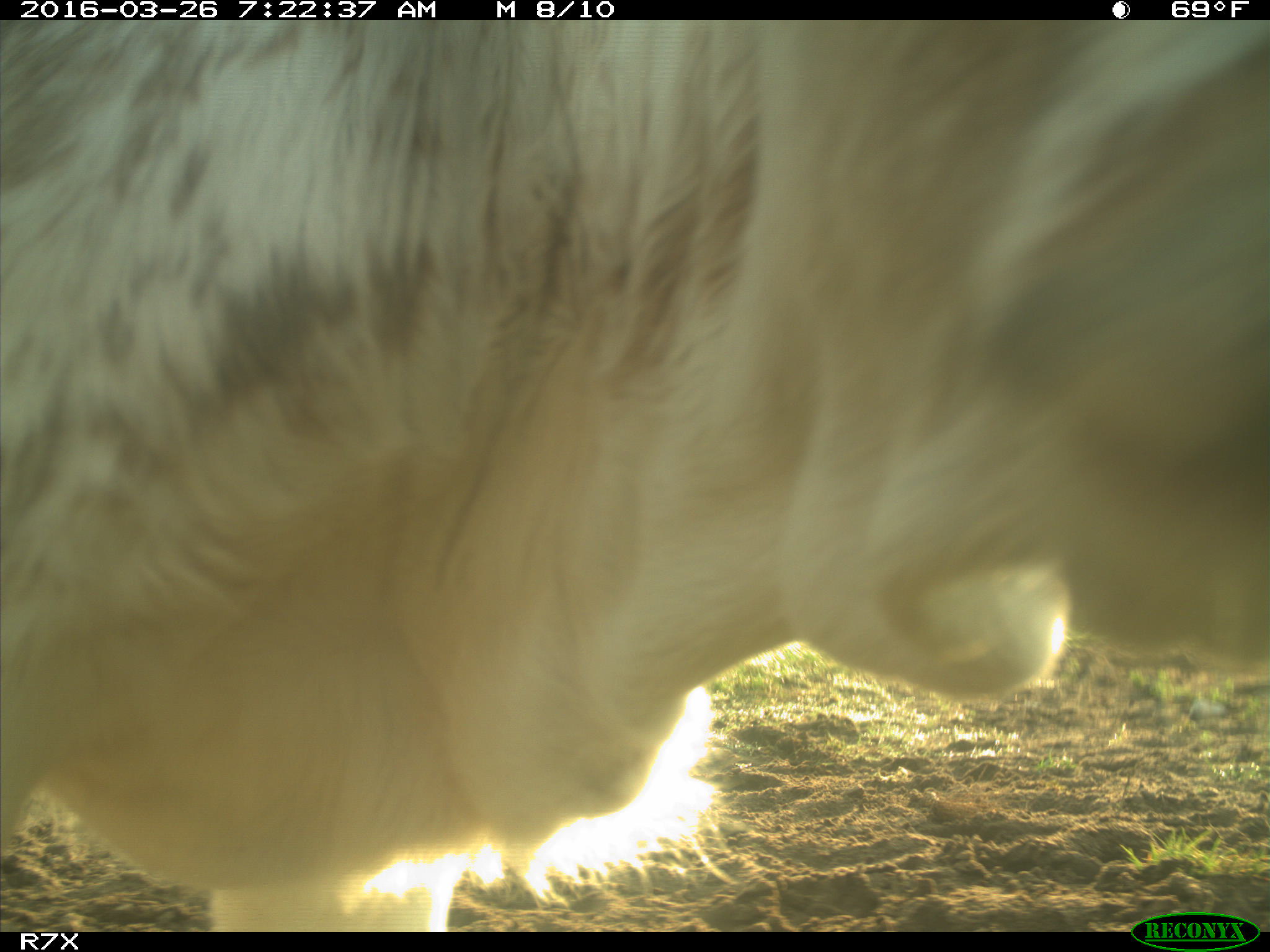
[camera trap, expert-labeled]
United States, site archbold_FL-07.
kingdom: Animalia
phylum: Chordata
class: Mammalia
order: Artiodactyla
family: Bovidae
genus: Bos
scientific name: Bos taurus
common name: domestic cow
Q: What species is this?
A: Bos taurus (domestic cow).